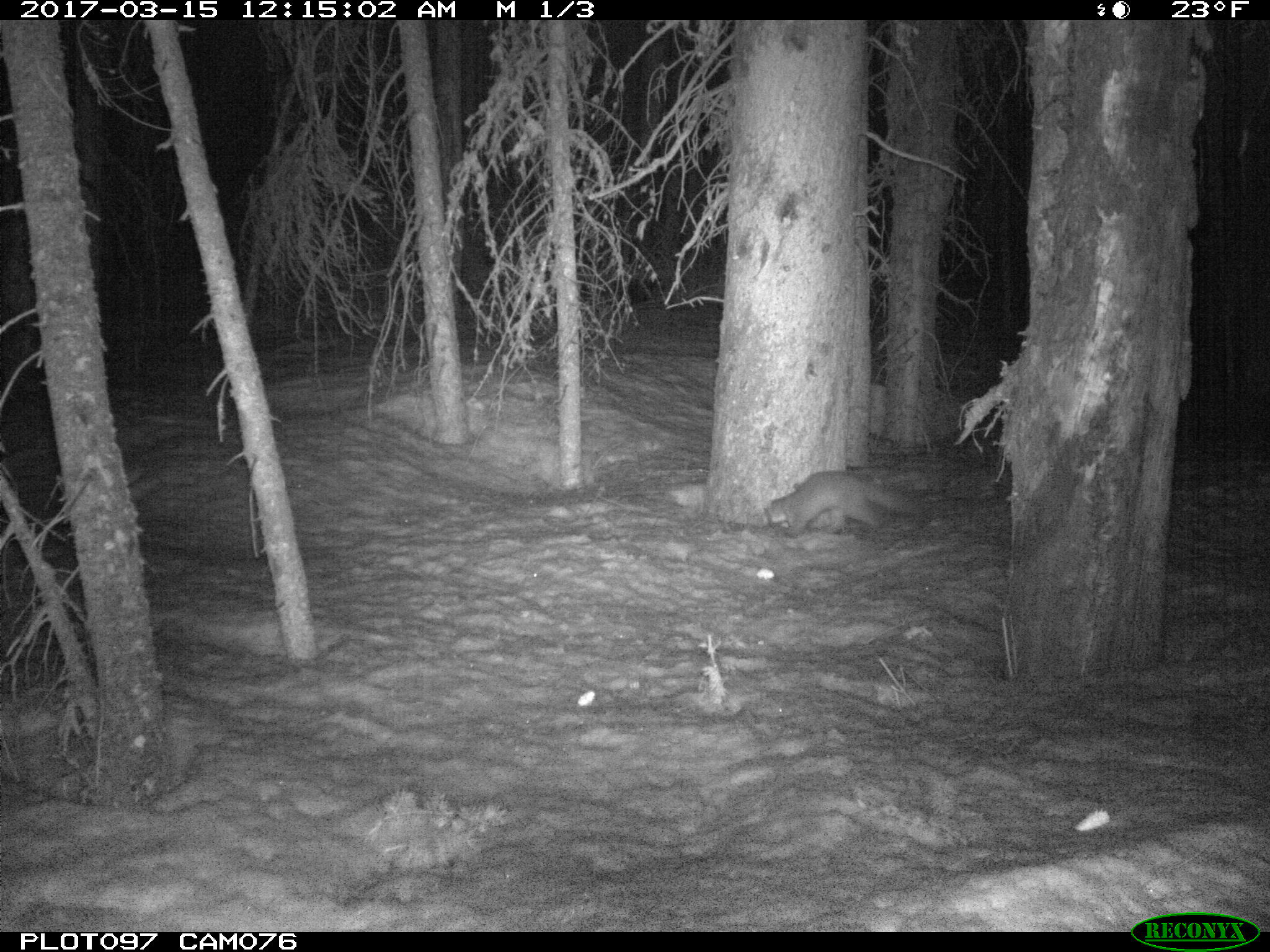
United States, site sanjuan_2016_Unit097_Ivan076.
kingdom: Animalia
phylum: Chordata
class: Mammalia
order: Carnivora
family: Mustelidae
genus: Martes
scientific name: Martes americana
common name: american marten